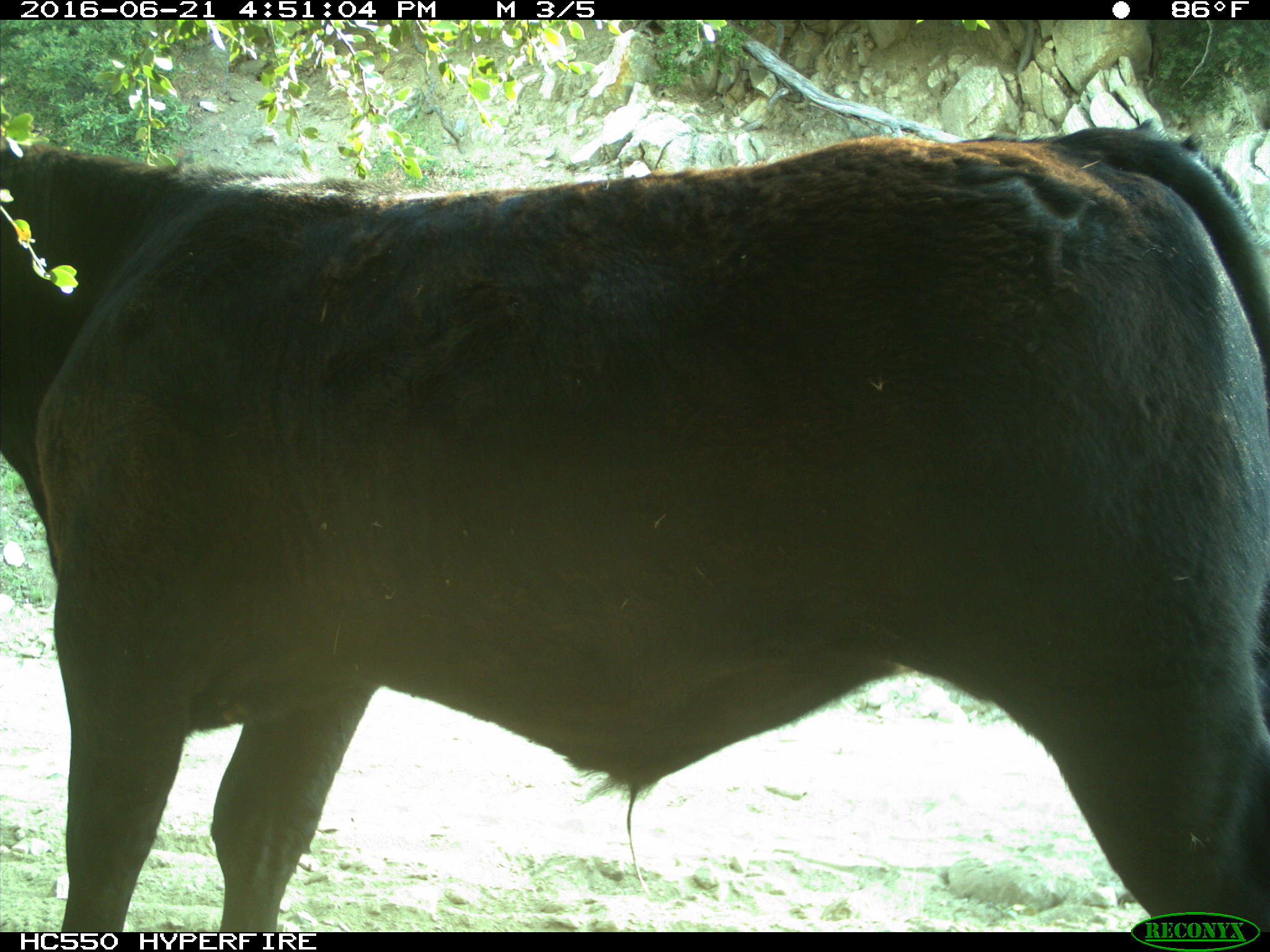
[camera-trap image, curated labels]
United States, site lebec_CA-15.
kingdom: Animalia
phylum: Chordata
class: Mammalia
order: Artiodactyla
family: Bovidae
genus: Bos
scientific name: Bos taurus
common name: domestic cow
Bos taurus (domestic cow).